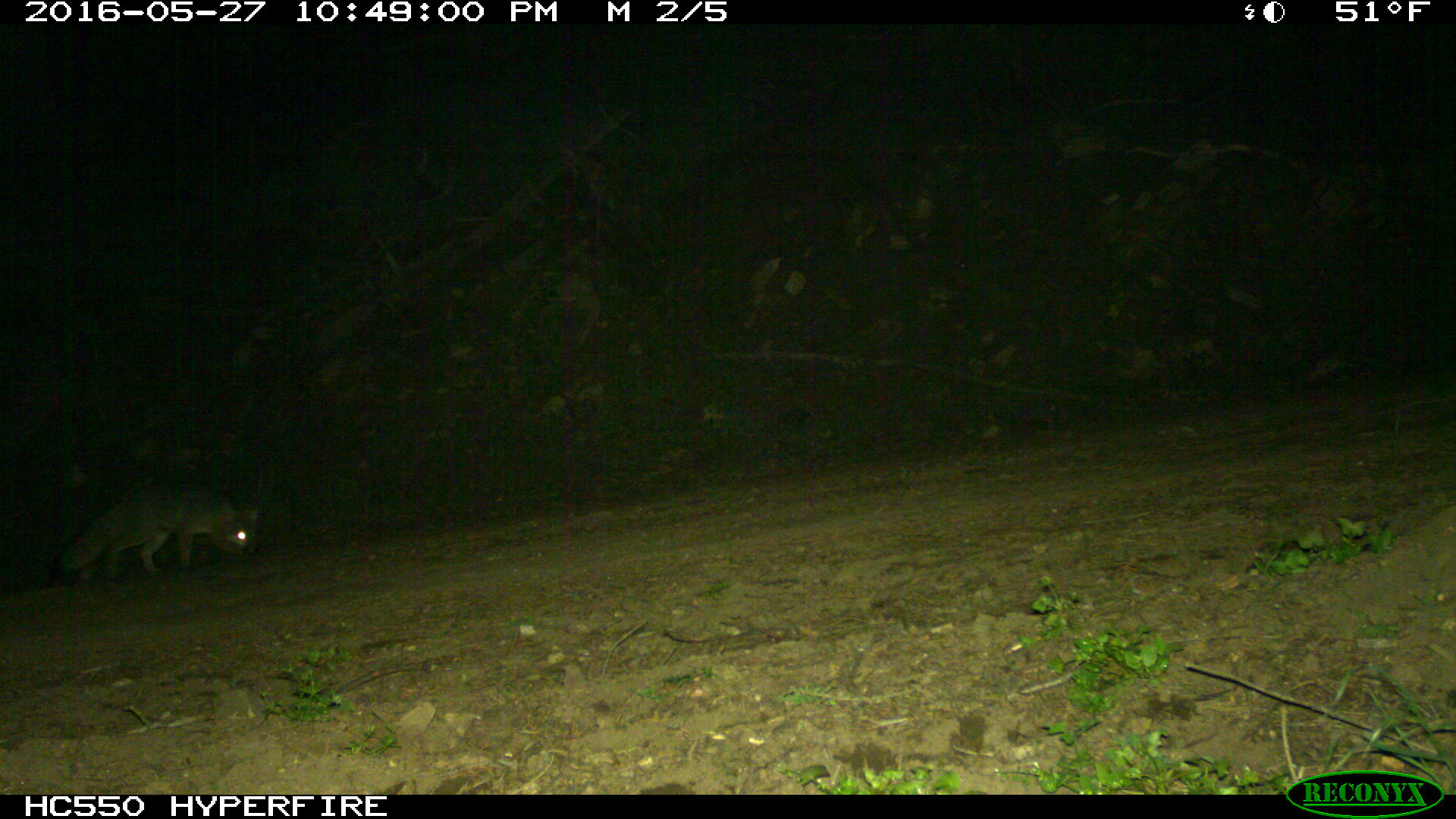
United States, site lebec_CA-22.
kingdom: Animalia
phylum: Chordata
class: Mammalia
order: Carnivora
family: Canidae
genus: Urocyon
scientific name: Urocyon cinereoargenteus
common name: gray fox